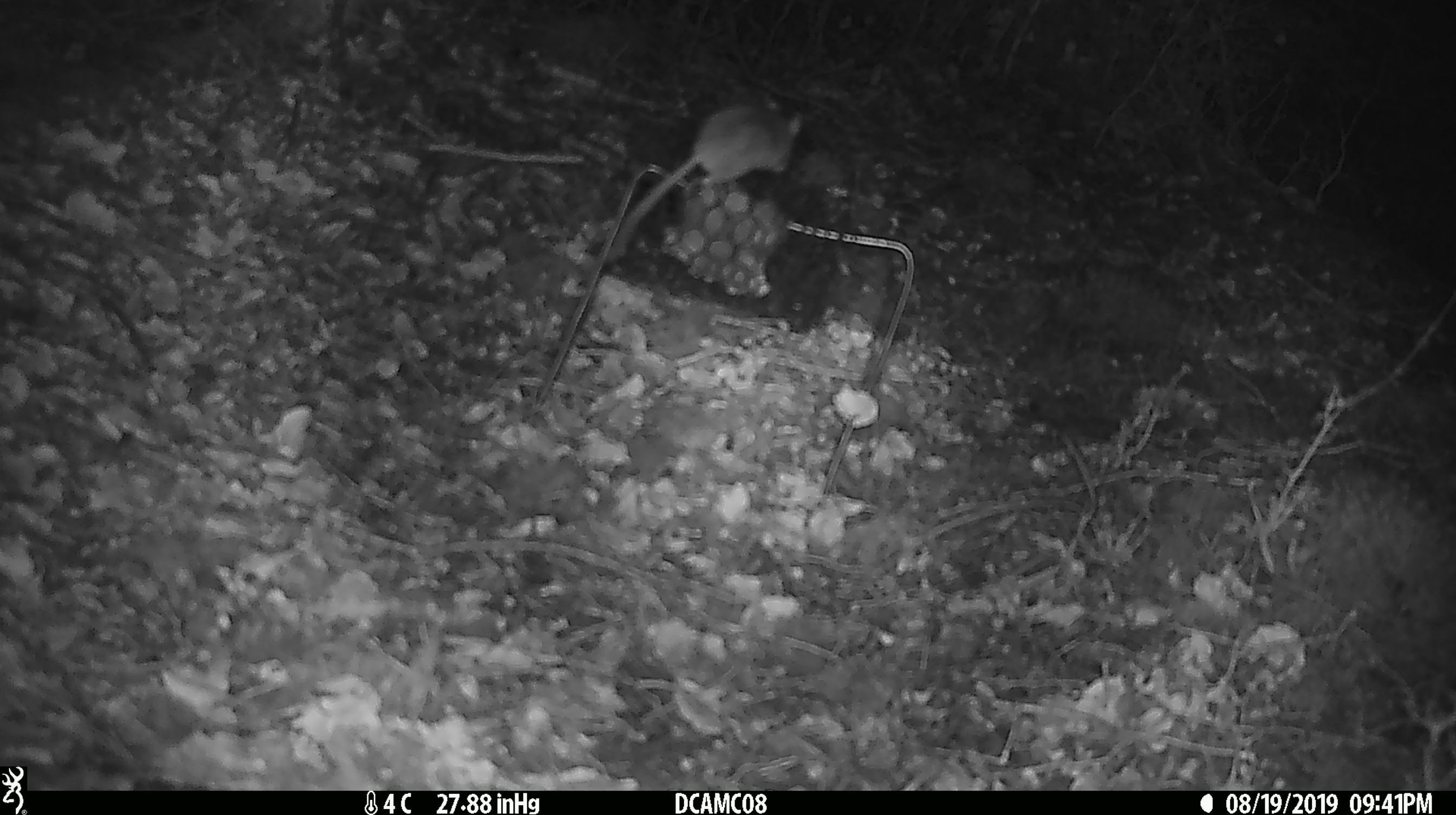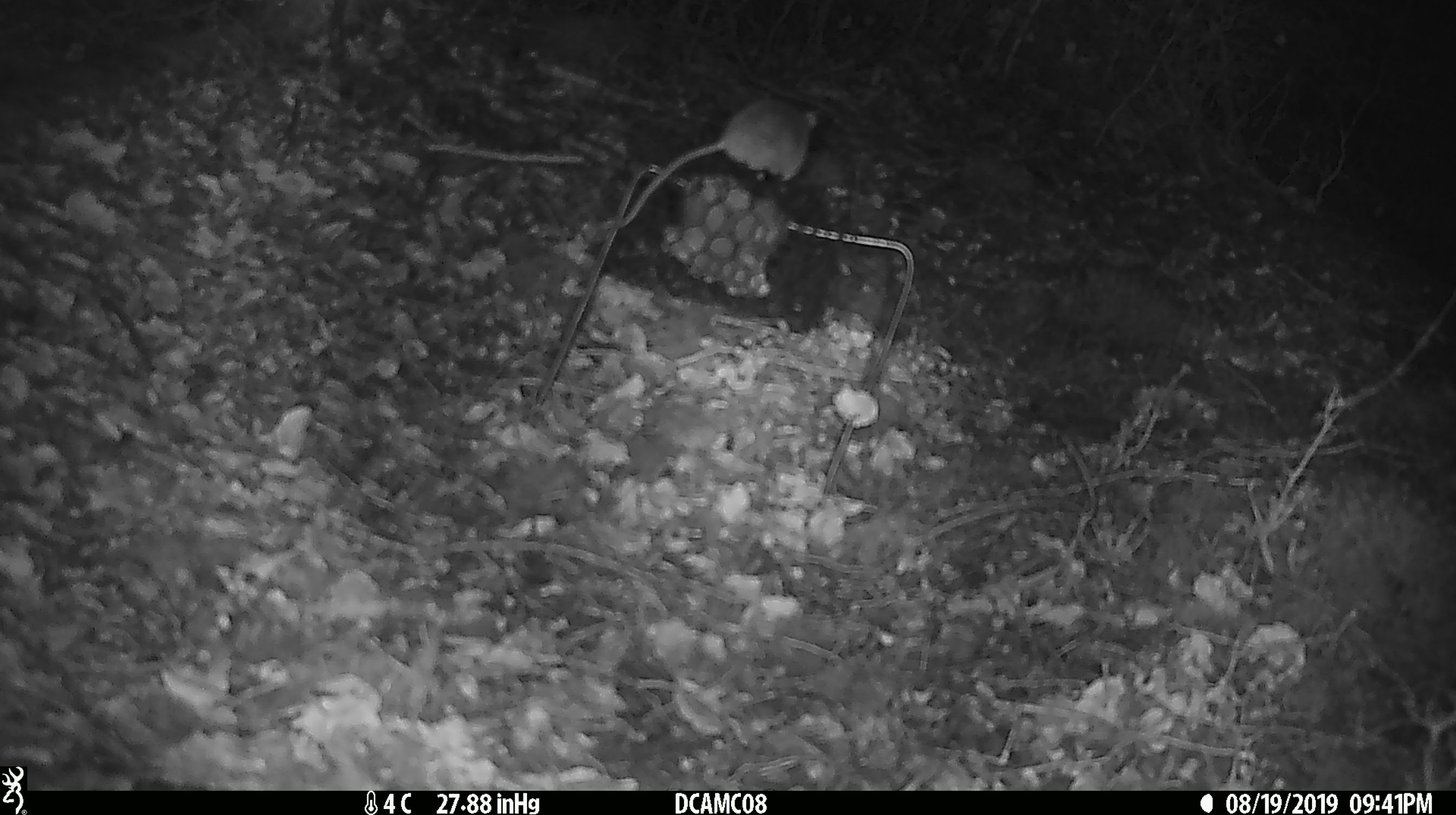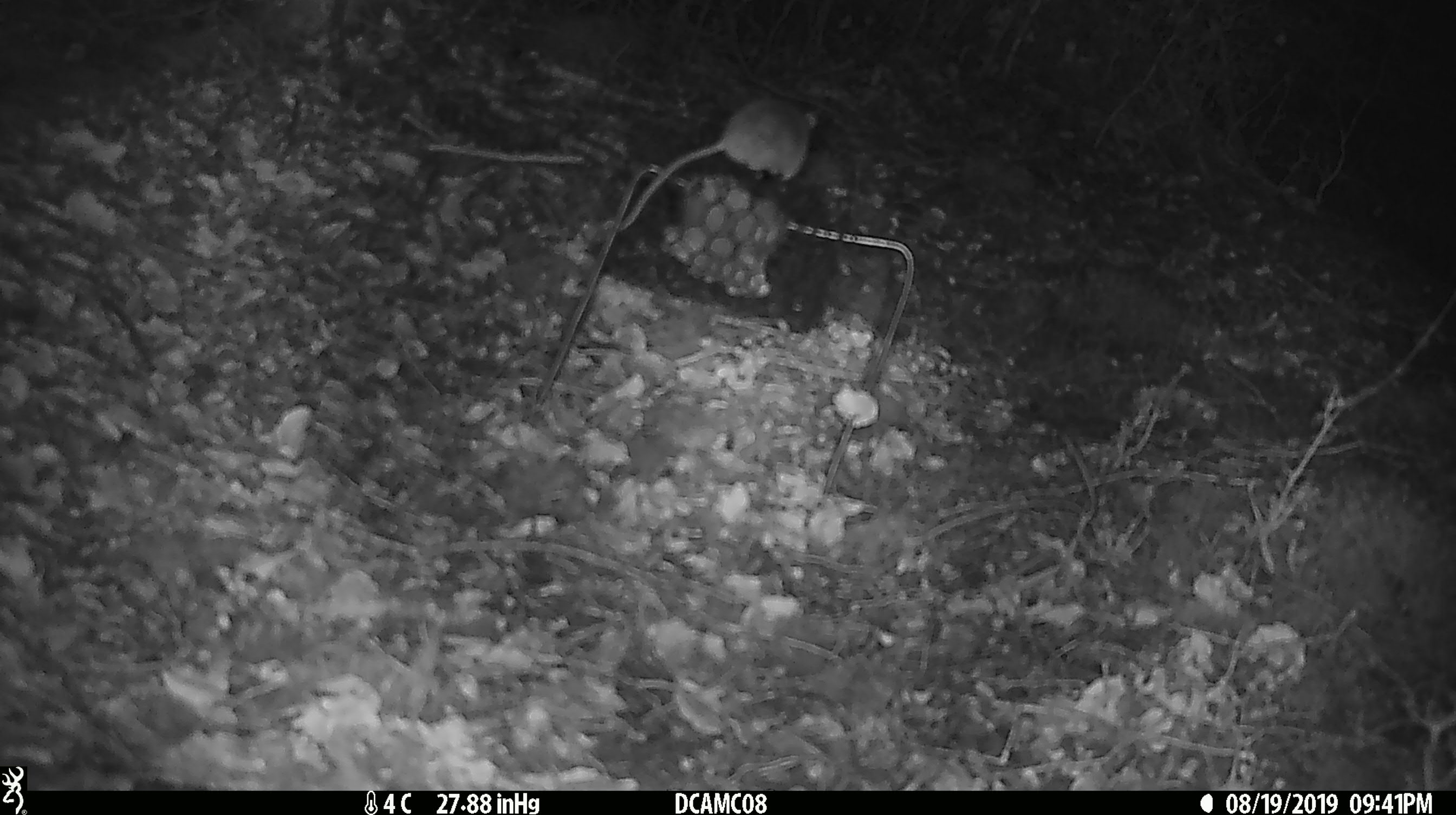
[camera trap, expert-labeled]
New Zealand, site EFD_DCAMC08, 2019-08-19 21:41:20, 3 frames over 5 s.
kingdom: Animalia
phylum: Chordata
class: Mammalia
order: Rodentia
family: Muridae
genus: Mus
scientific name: Mus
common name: mouse